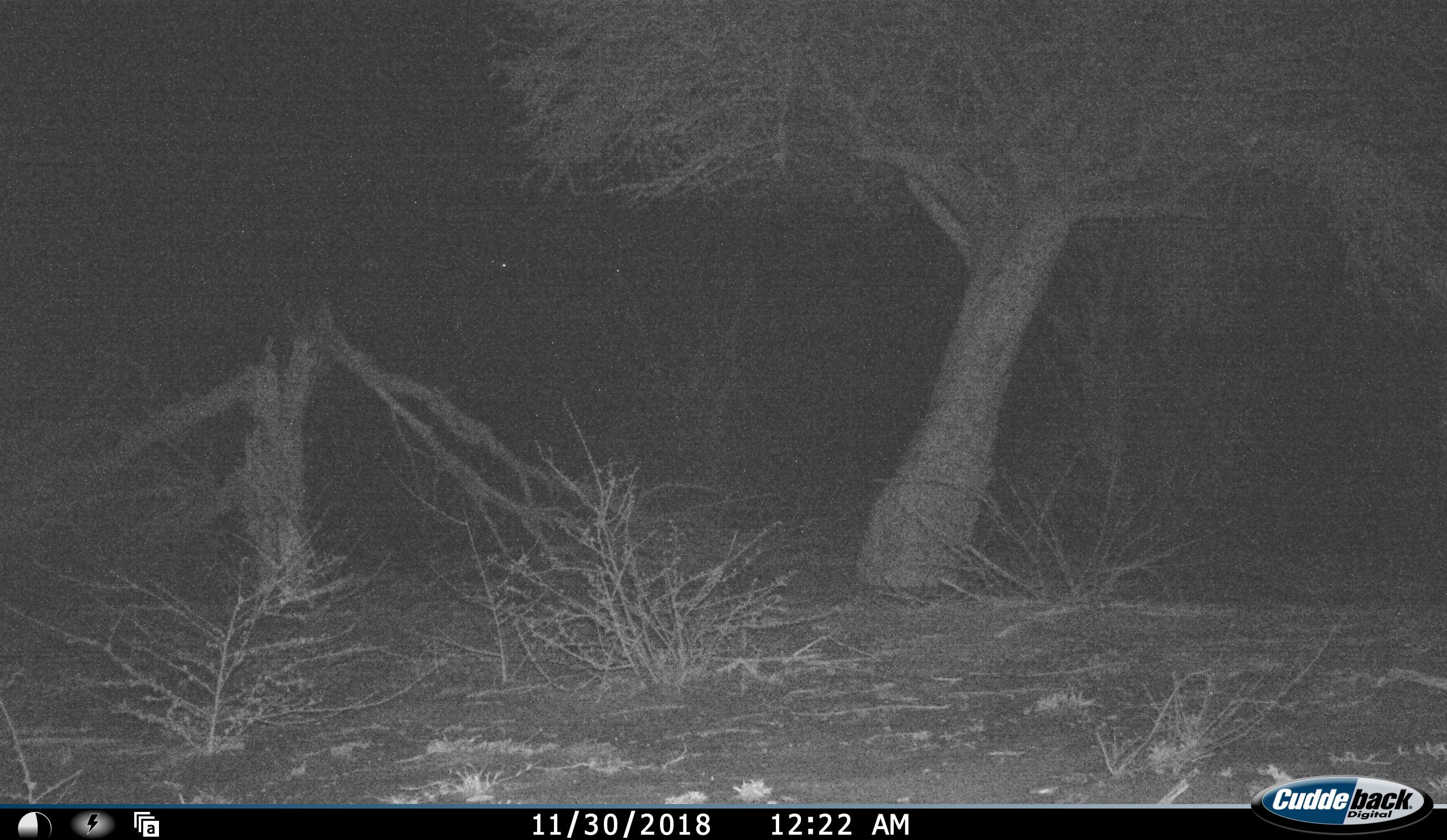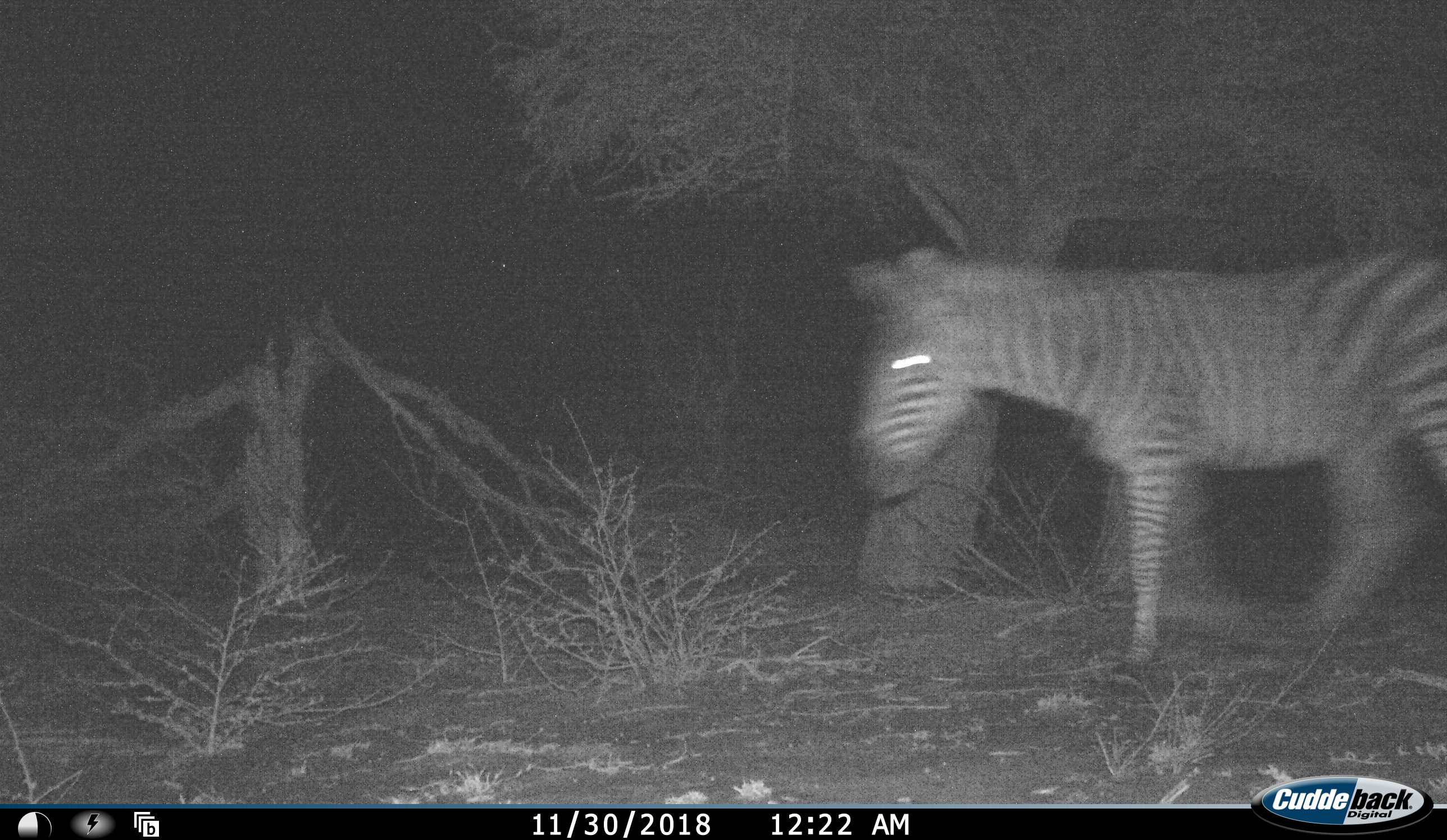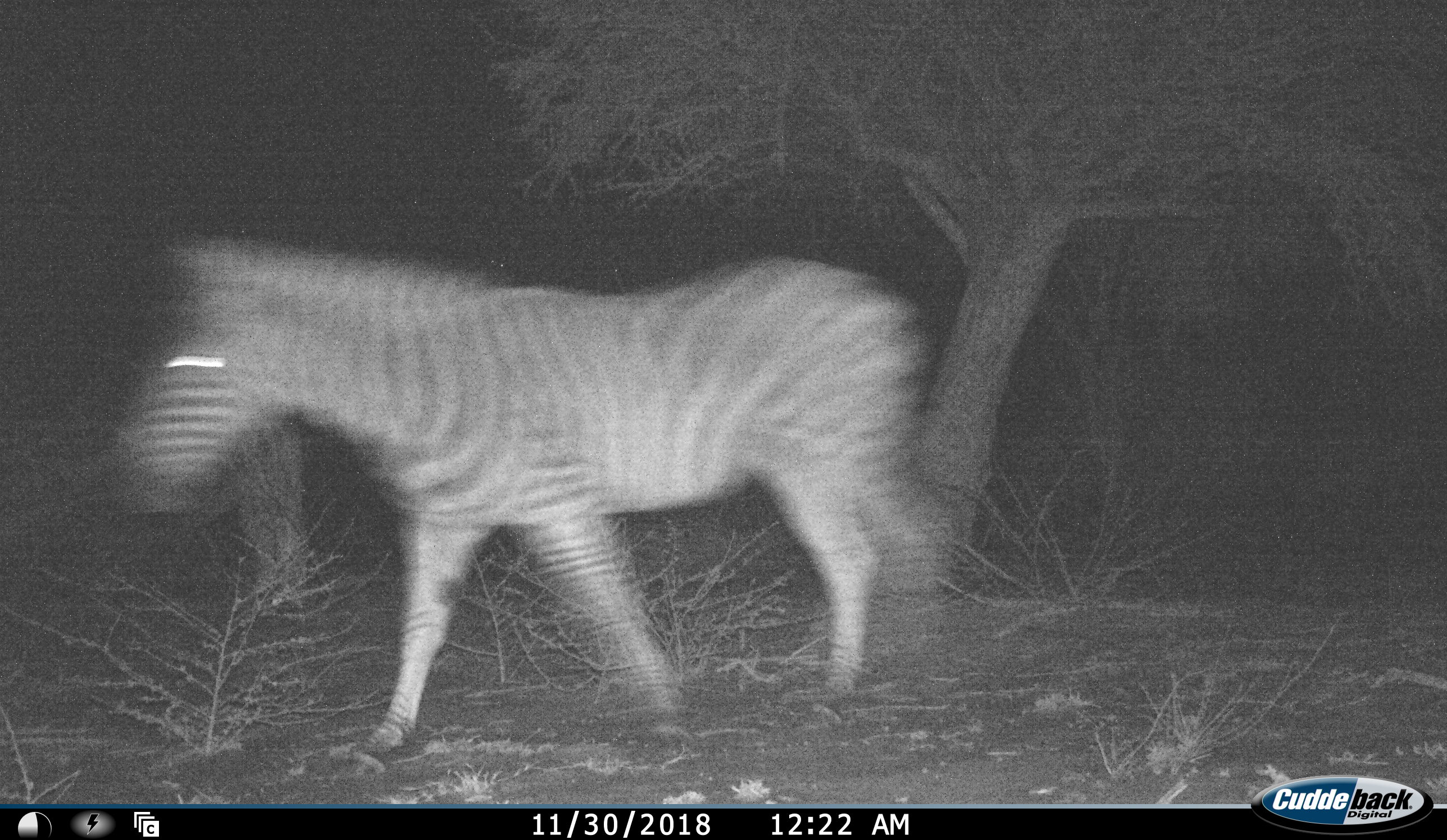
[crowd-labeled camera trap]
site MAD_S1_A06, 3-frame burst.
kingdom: Animalia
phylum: Chordata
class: Mammalia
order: Perissodactyla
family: Equidae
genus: Equus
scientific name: Equus quagga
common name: plains zebra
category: zebraplains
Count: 1.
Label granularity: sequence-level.